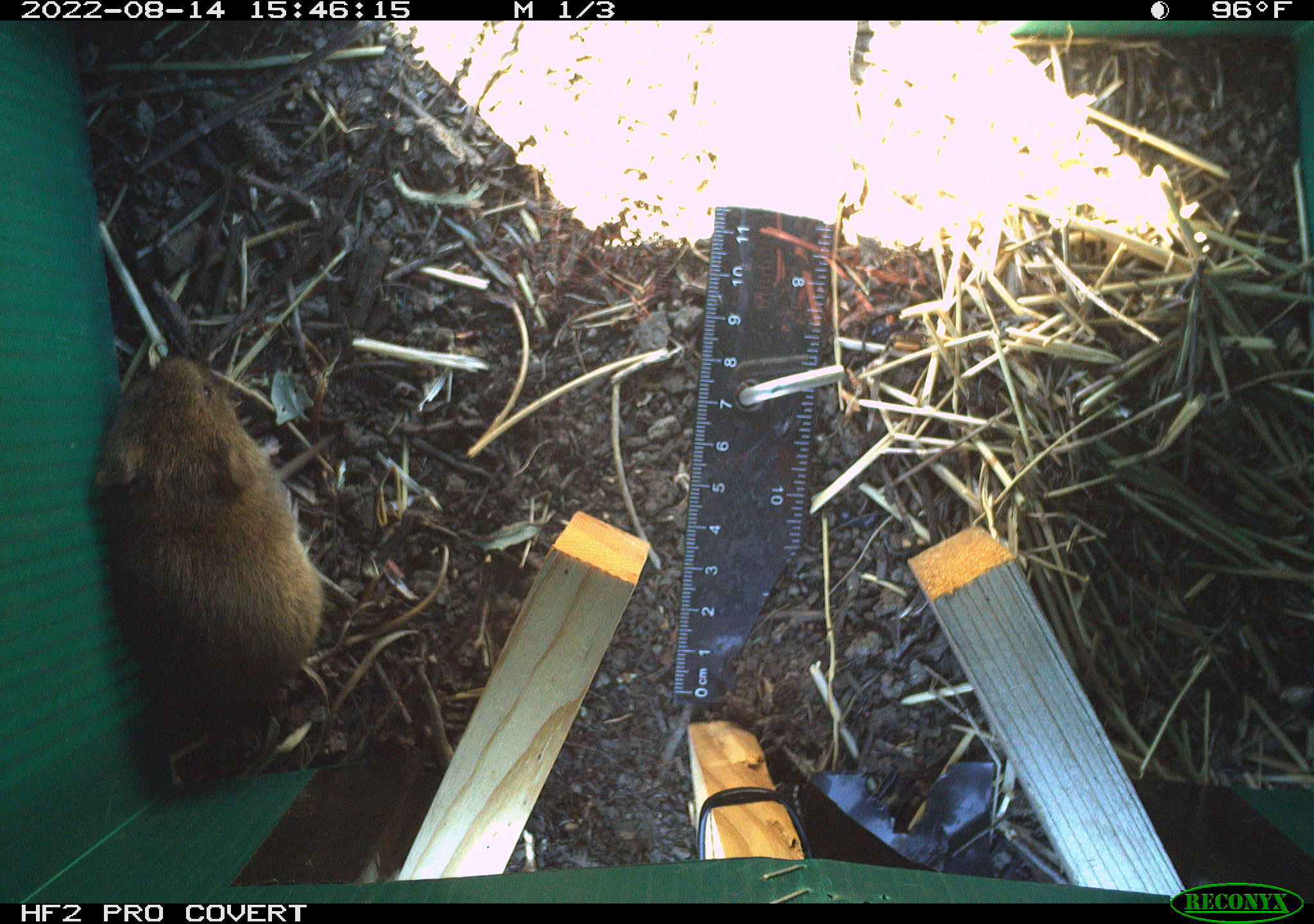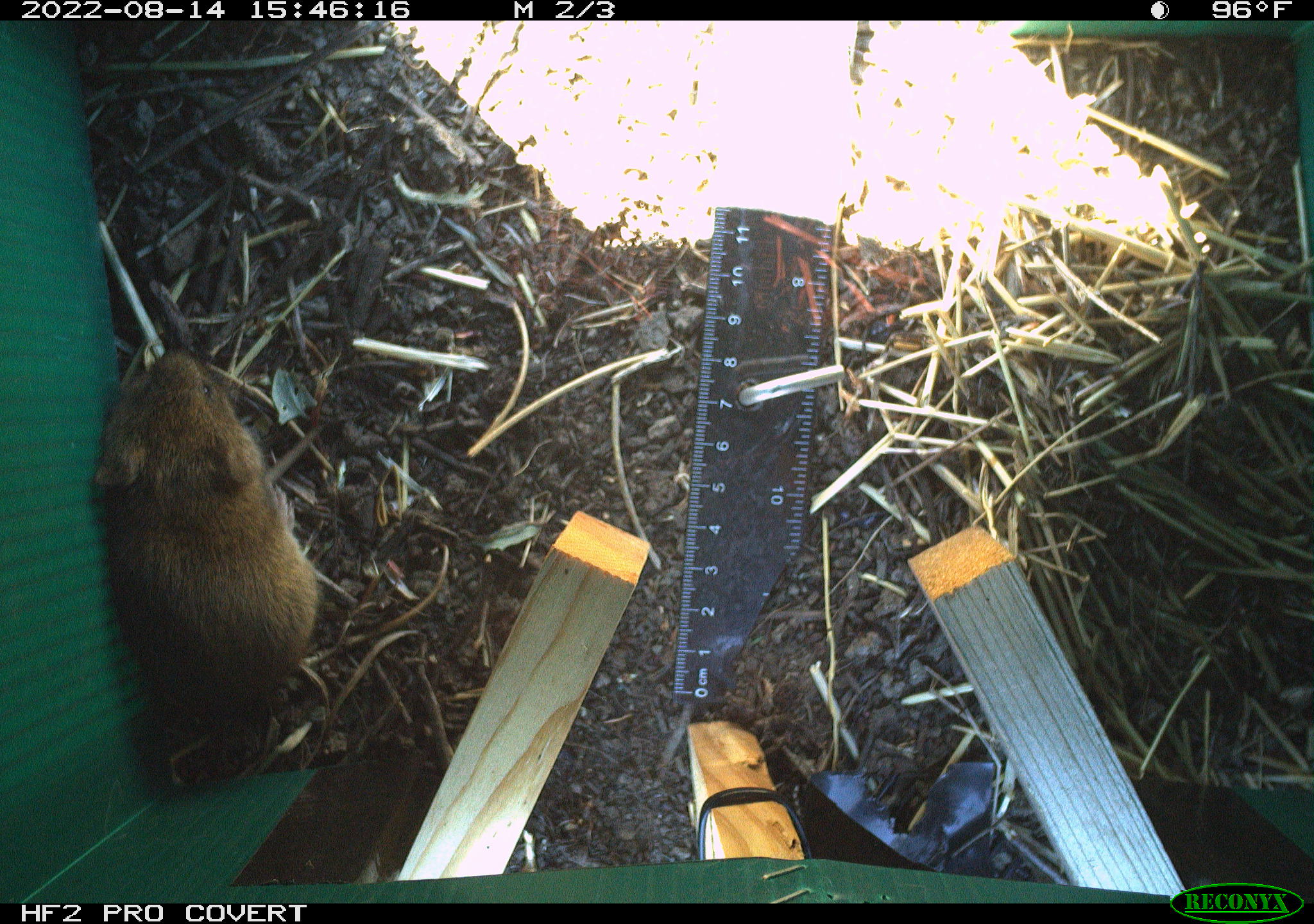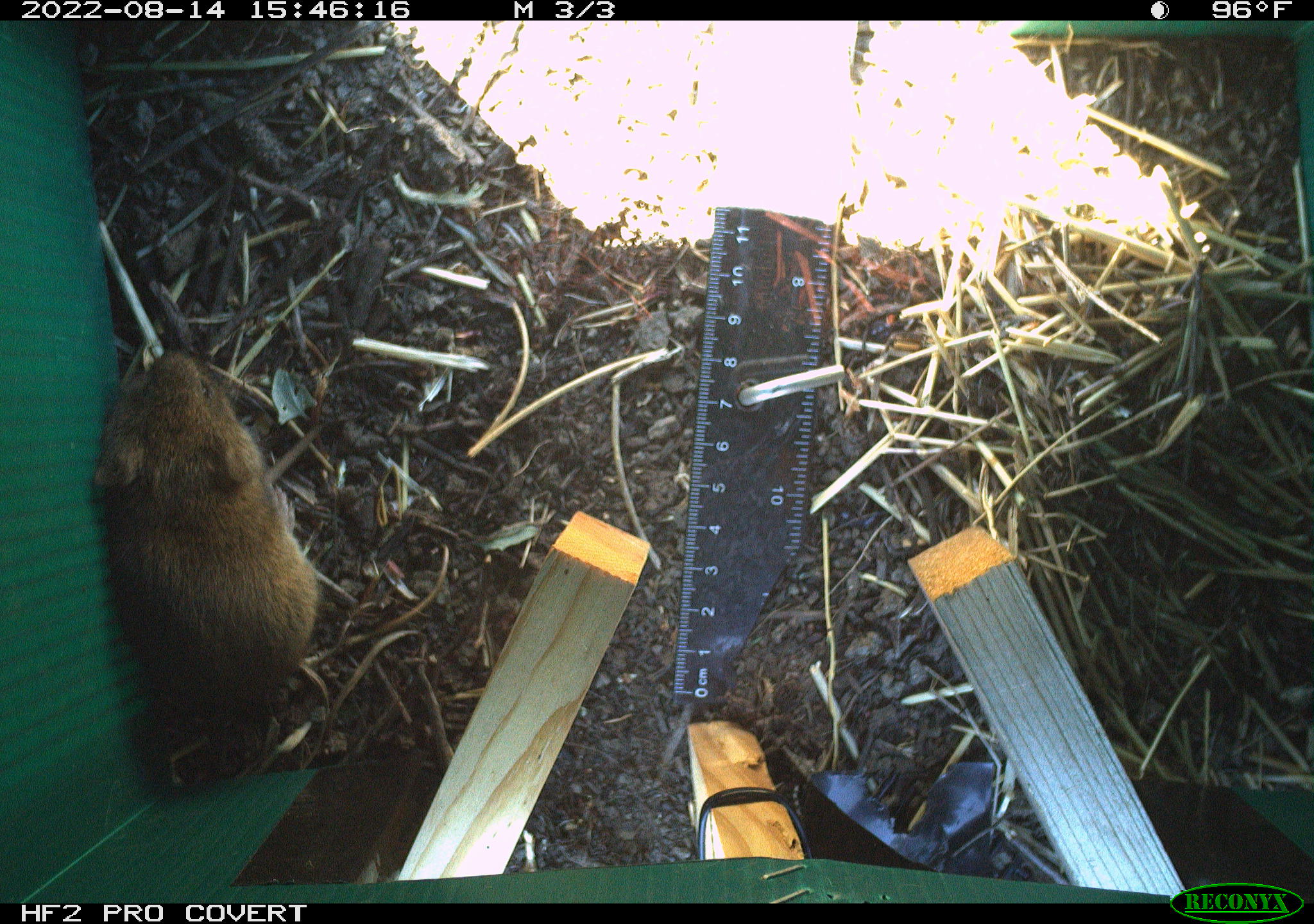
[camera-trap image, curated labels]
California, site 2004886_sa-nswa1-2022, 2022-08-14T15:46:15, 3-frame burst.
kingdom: Animalia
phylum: Chordata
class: Mammalia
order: Rodentia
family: Cricetidae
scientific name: Cricetidae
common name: hamsters, voles, lemmings, and allies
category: cricetidae family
Cricetidae family (hamsters, voles, lemmings, and allies) (Cricetidae).